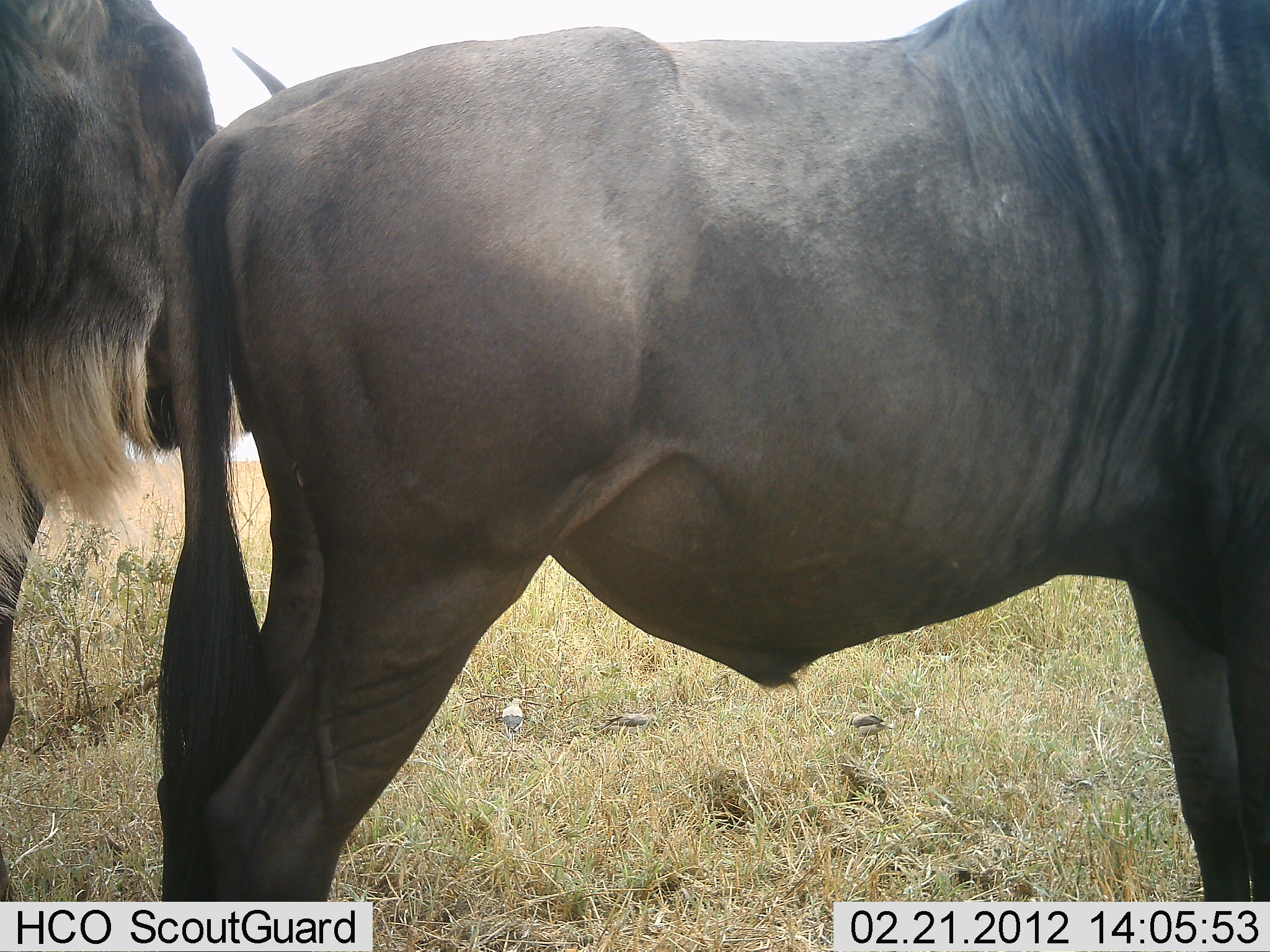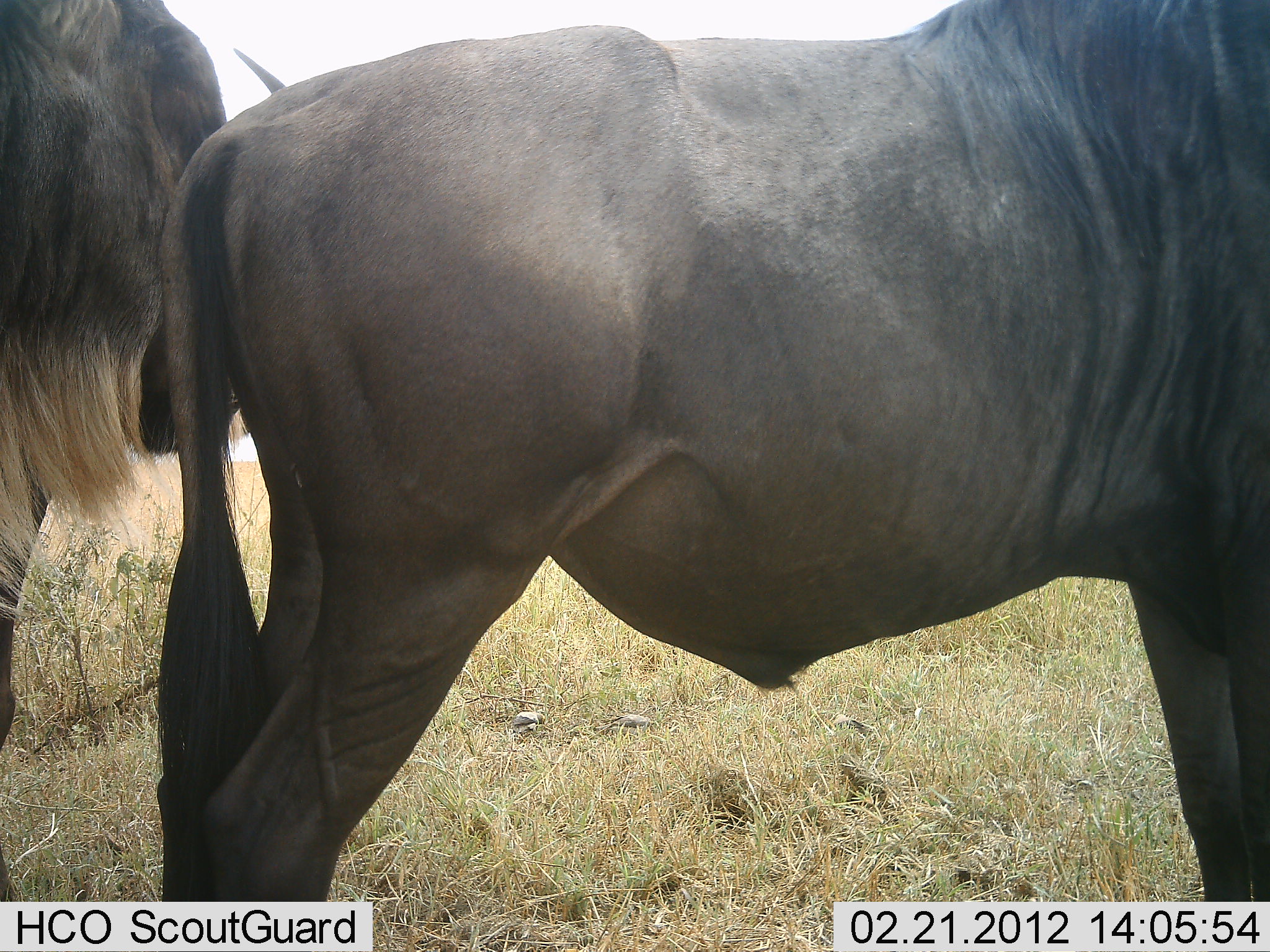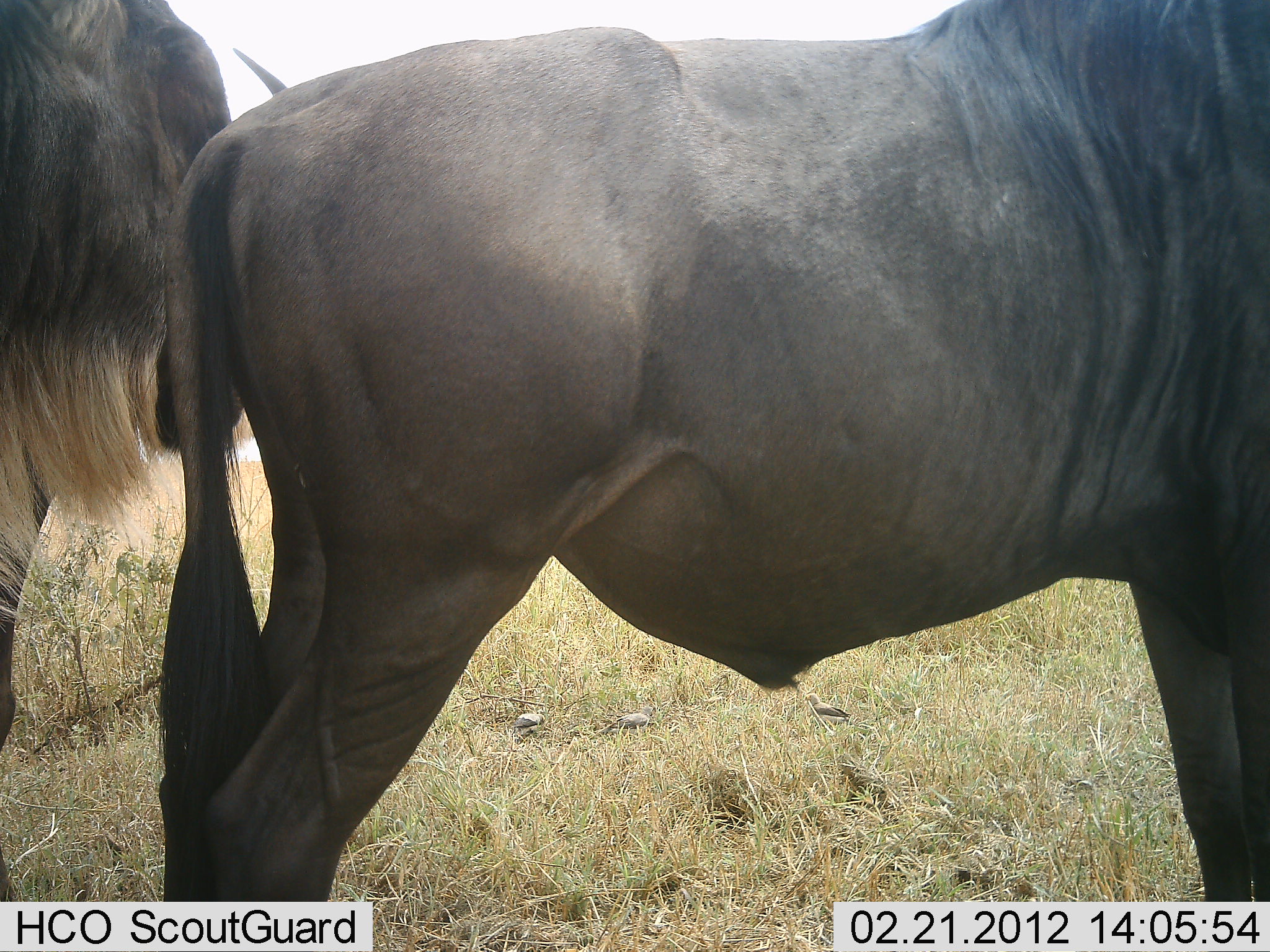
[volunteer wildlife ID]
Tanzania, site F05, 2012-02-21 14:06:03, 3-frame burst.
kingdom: Animalia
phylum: Chordata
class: Mammalia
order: Artiodactyla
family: Bovidae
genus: Connochaetes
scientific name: Connochaetes taurinus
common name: blue wildebeest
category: wildebeest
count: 2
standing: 97%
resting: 3%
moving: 0%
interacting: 0%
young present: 0%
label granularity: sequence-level